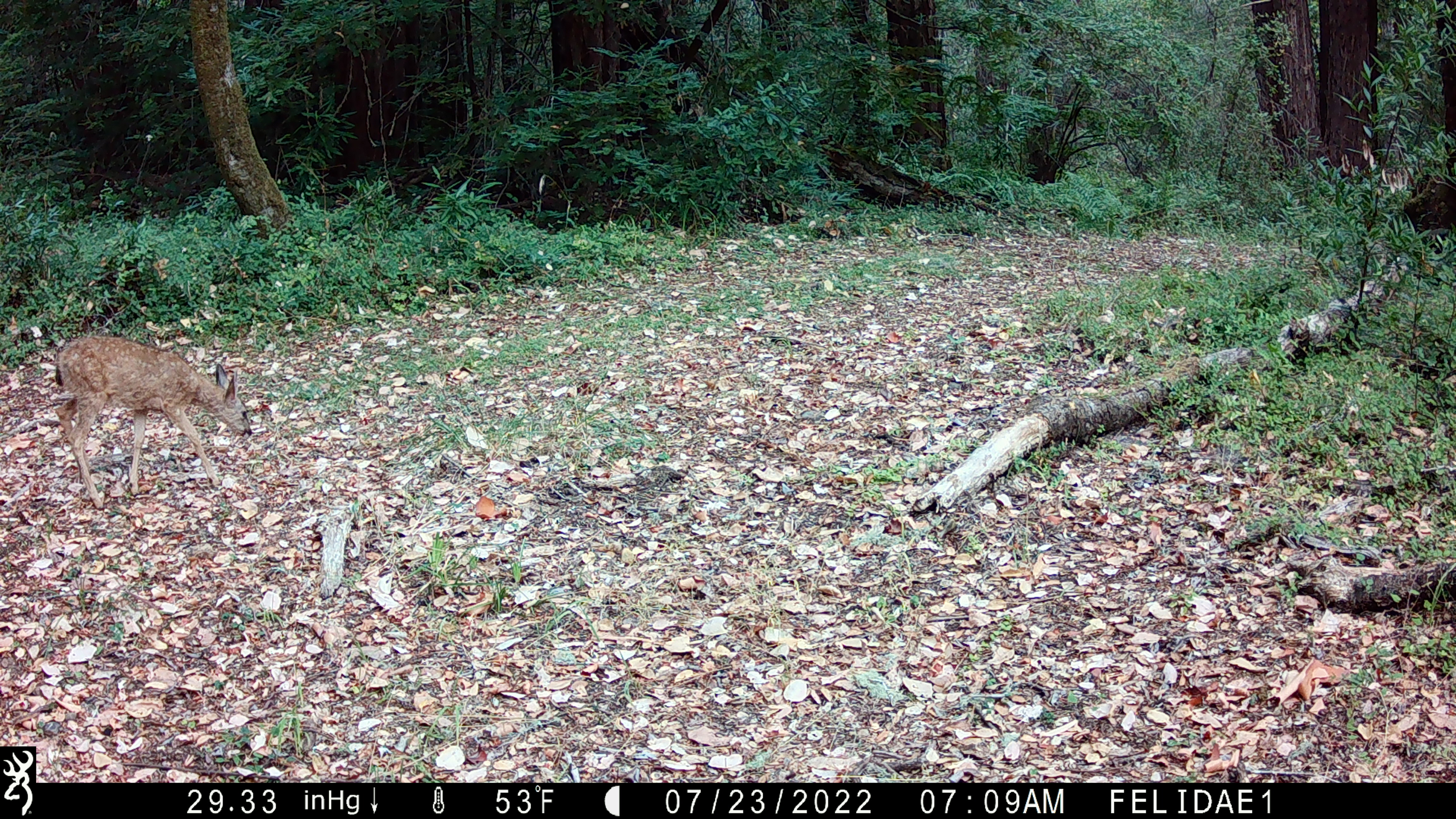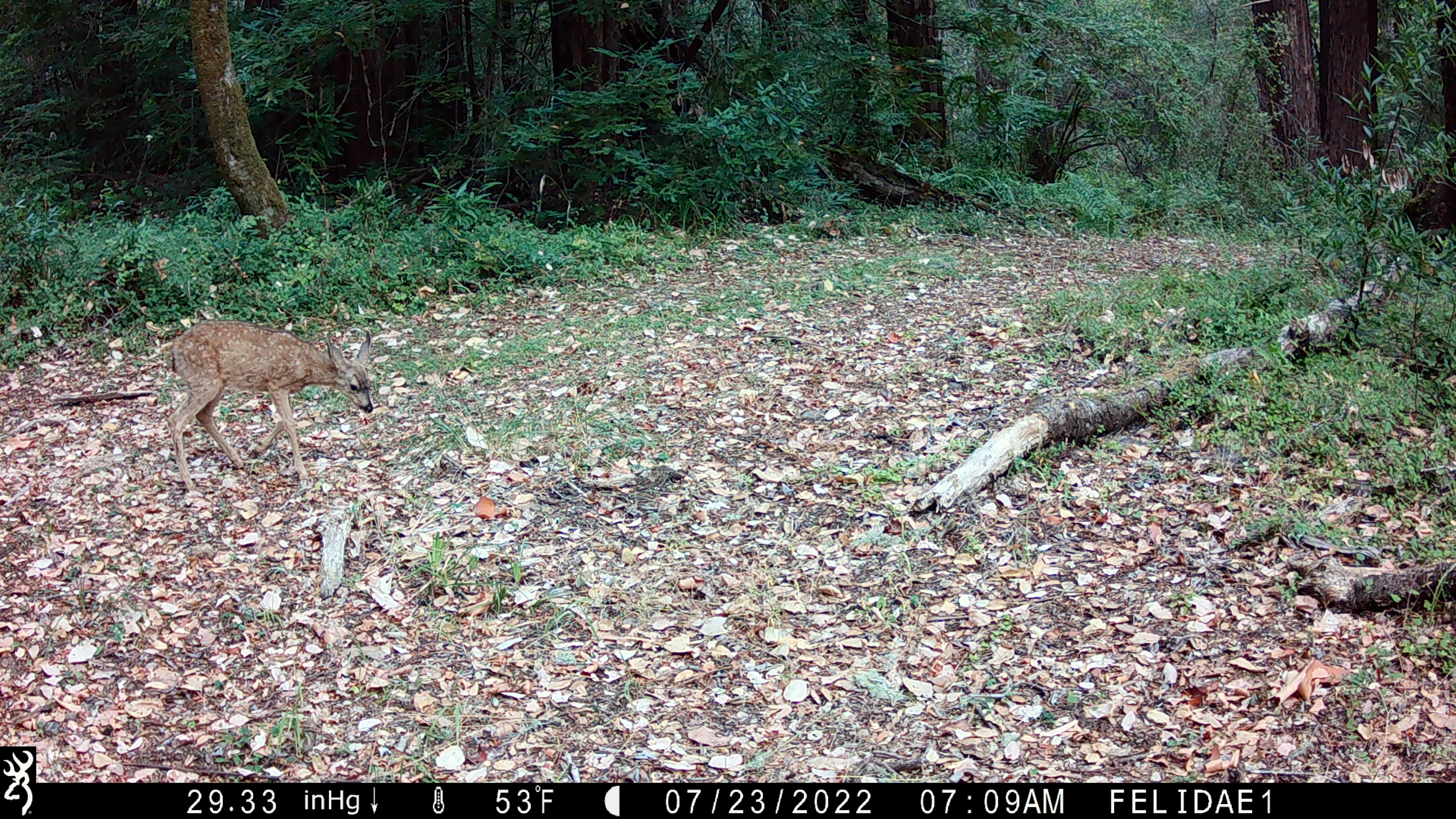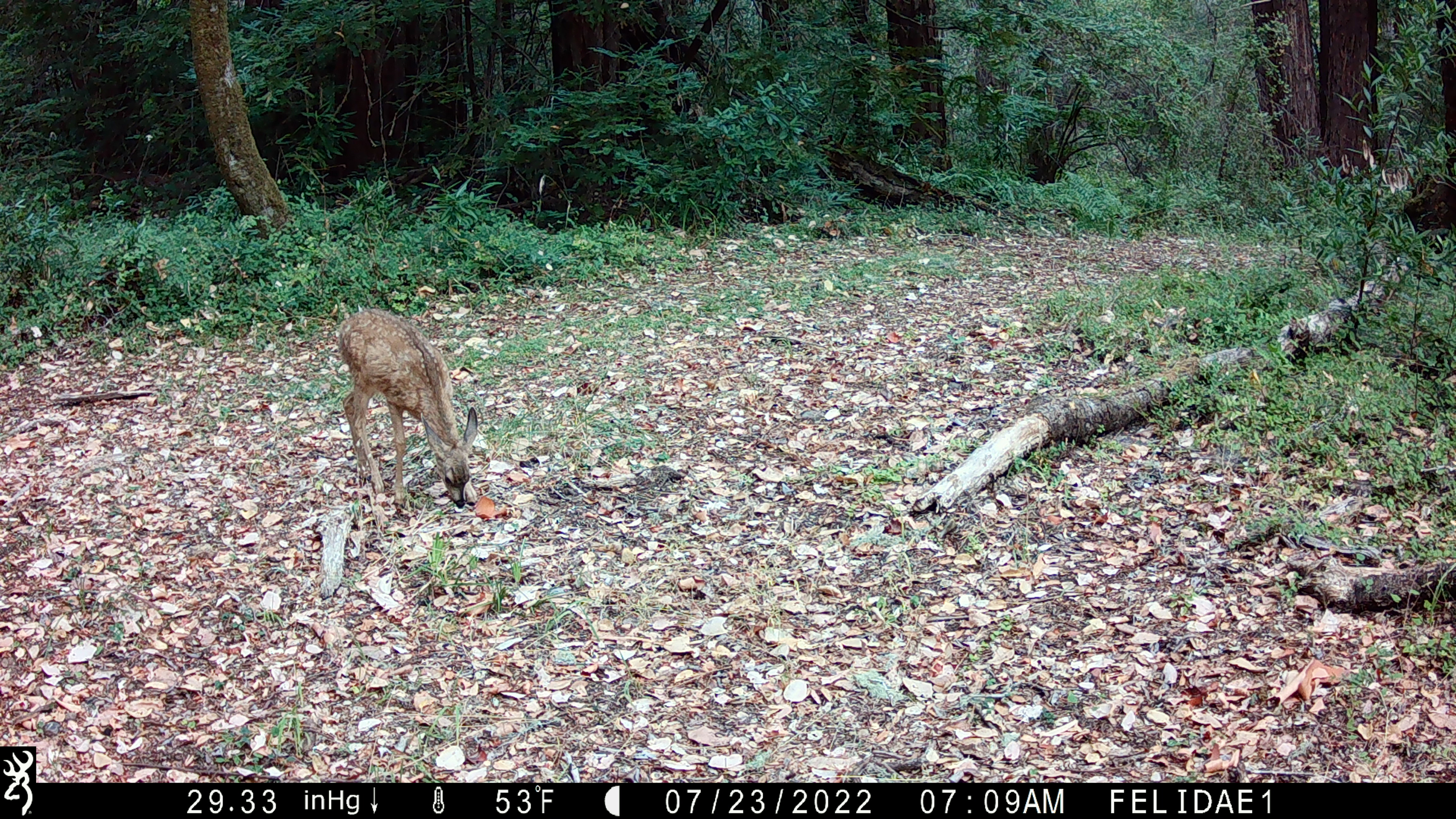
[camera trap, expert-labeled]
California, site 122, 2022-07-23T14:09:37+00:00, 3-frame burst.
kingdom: Animalia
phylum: Chordata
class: Mammalia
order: Artiodactyla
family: Cervidae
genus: Odocoileus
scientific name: Odocoileus hemionus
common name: mule deer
Mule deer (Odocoileus hemionus).